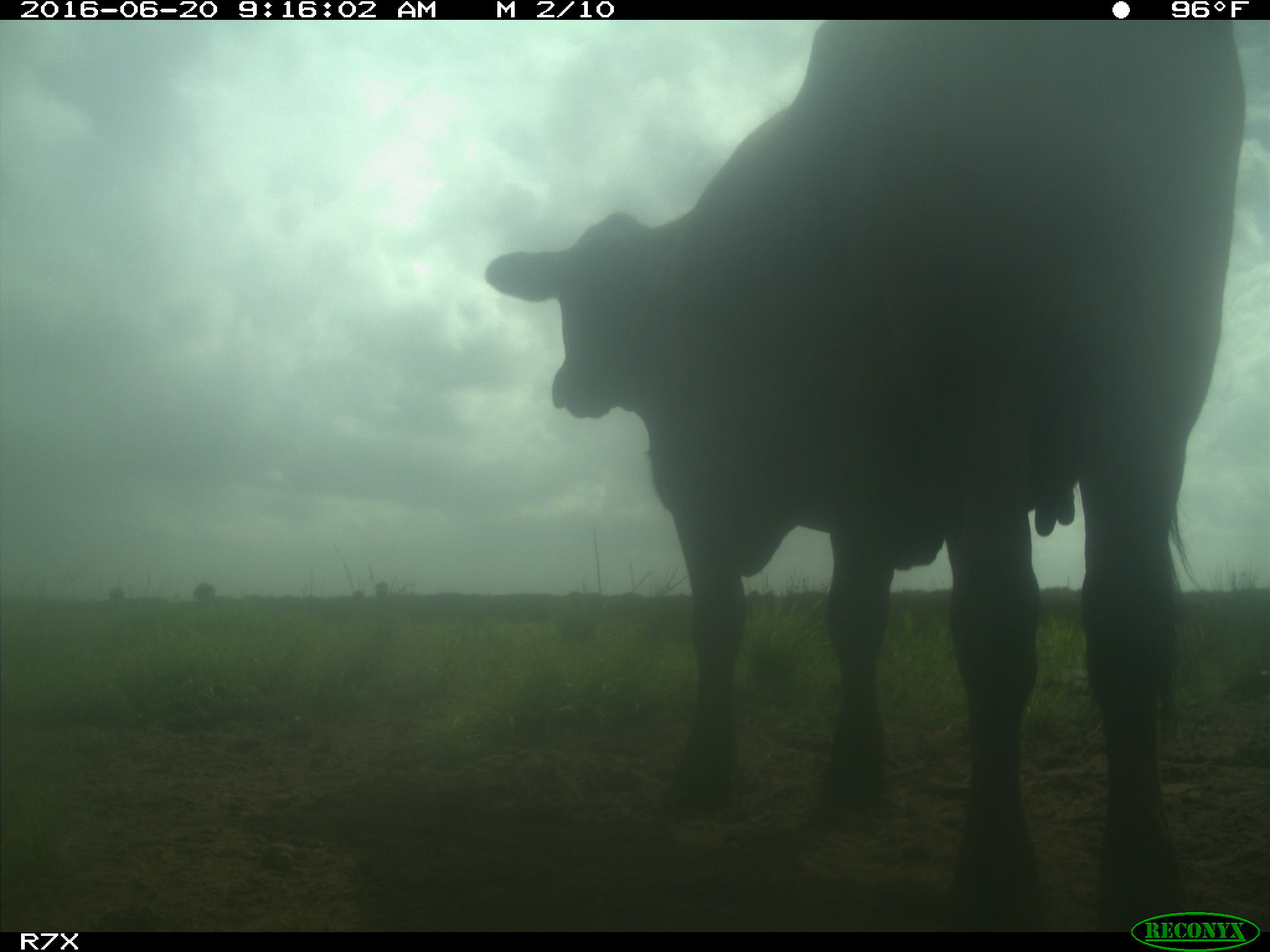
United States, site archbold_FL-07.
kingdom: Animalia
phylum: Chordata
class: Mammalia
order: Artiodactyla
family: Bovidae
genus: Bos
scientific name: Bos taurus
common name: domestic cow